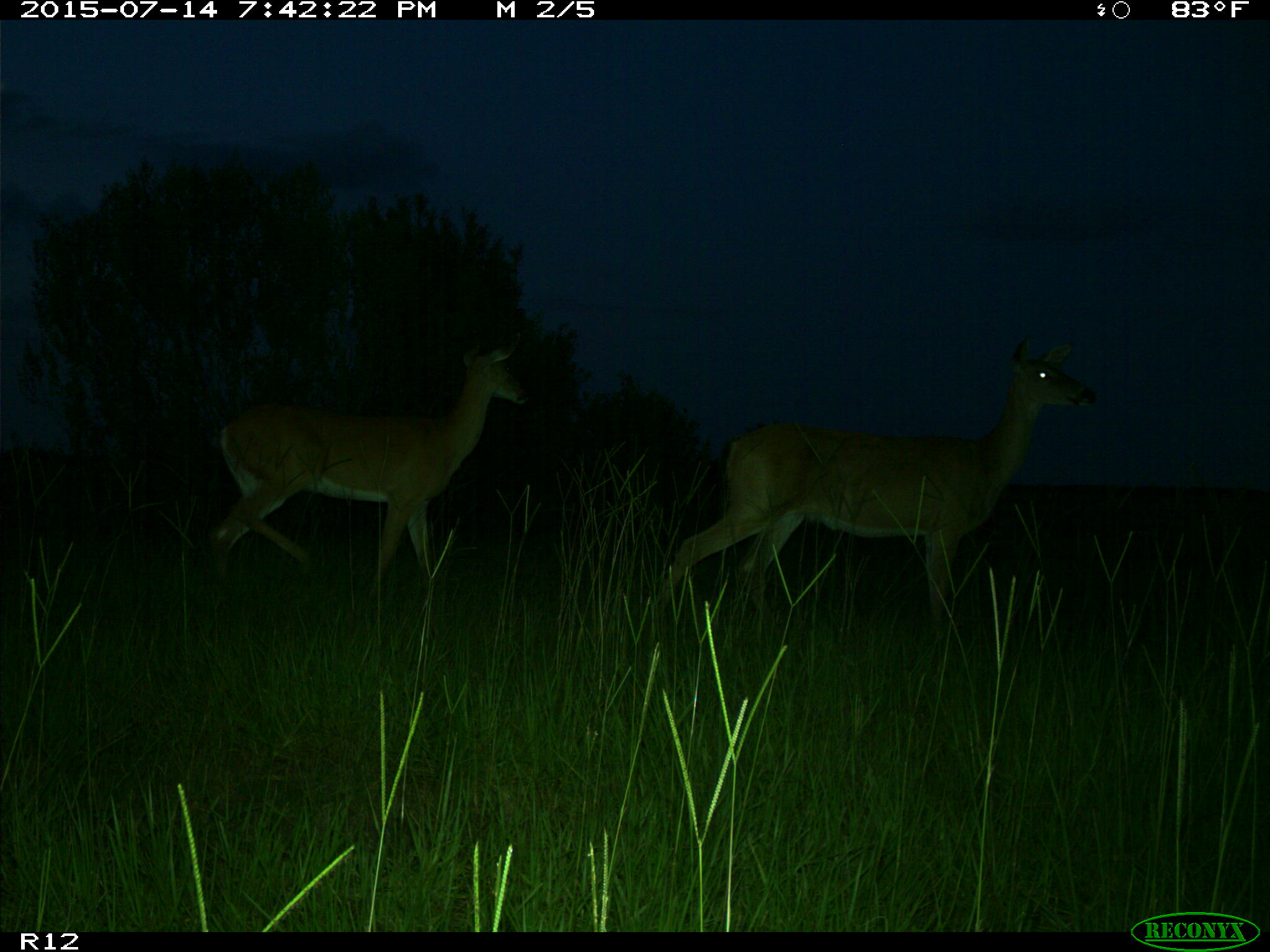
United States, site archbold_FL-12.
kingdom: Animalia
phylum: Chordata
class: Mammalia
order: Artiodactyla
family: Cervidae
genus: Odocoileus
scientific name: Odocoileus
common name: deer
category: unidentified deer